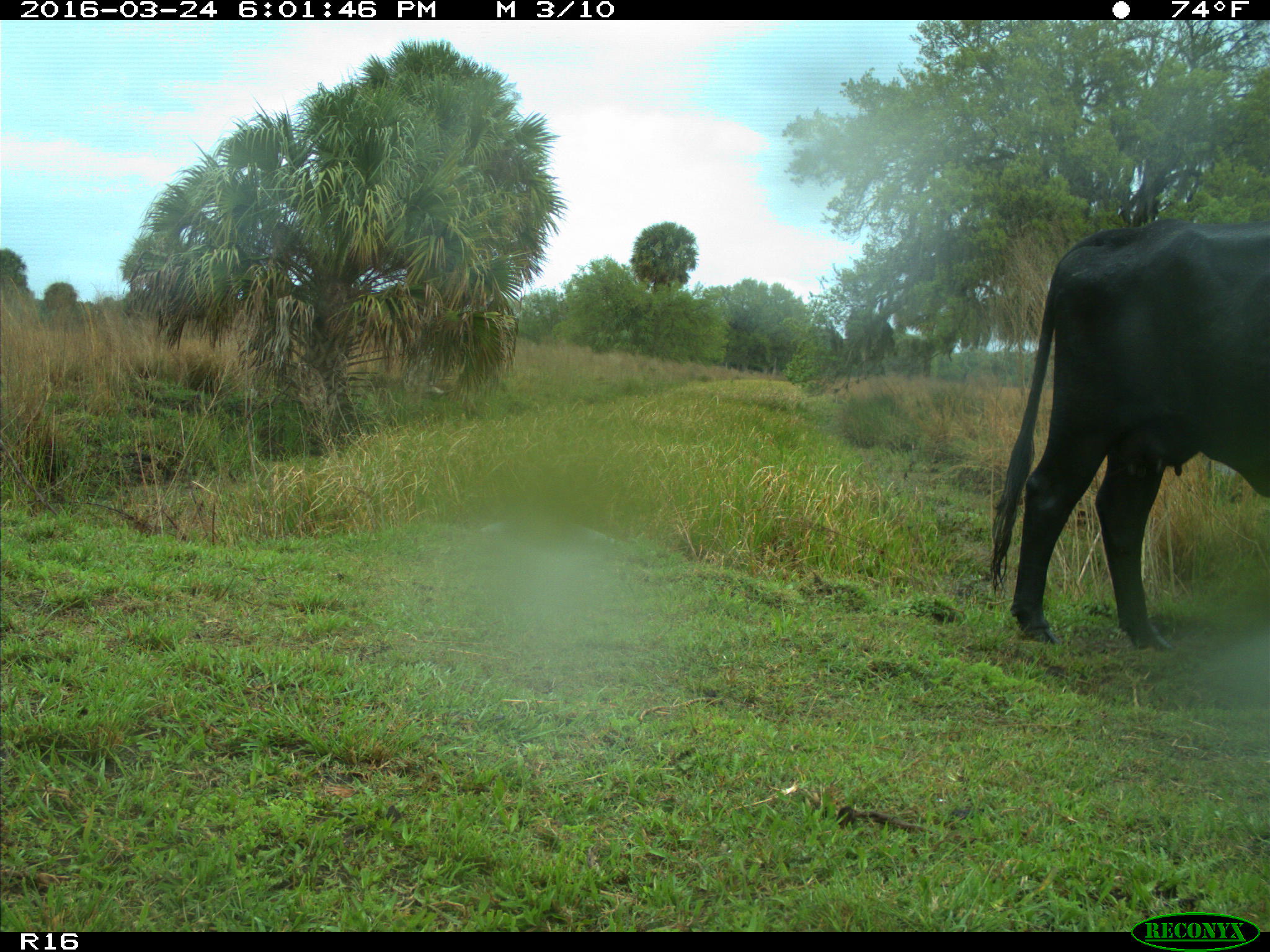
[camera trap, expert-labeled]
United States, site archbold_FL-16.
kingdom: Animalia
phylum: Chordata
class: Mammalia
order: Artiodactyla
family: Bovidae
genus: Bos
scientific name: Bos taurus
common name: domestic cow